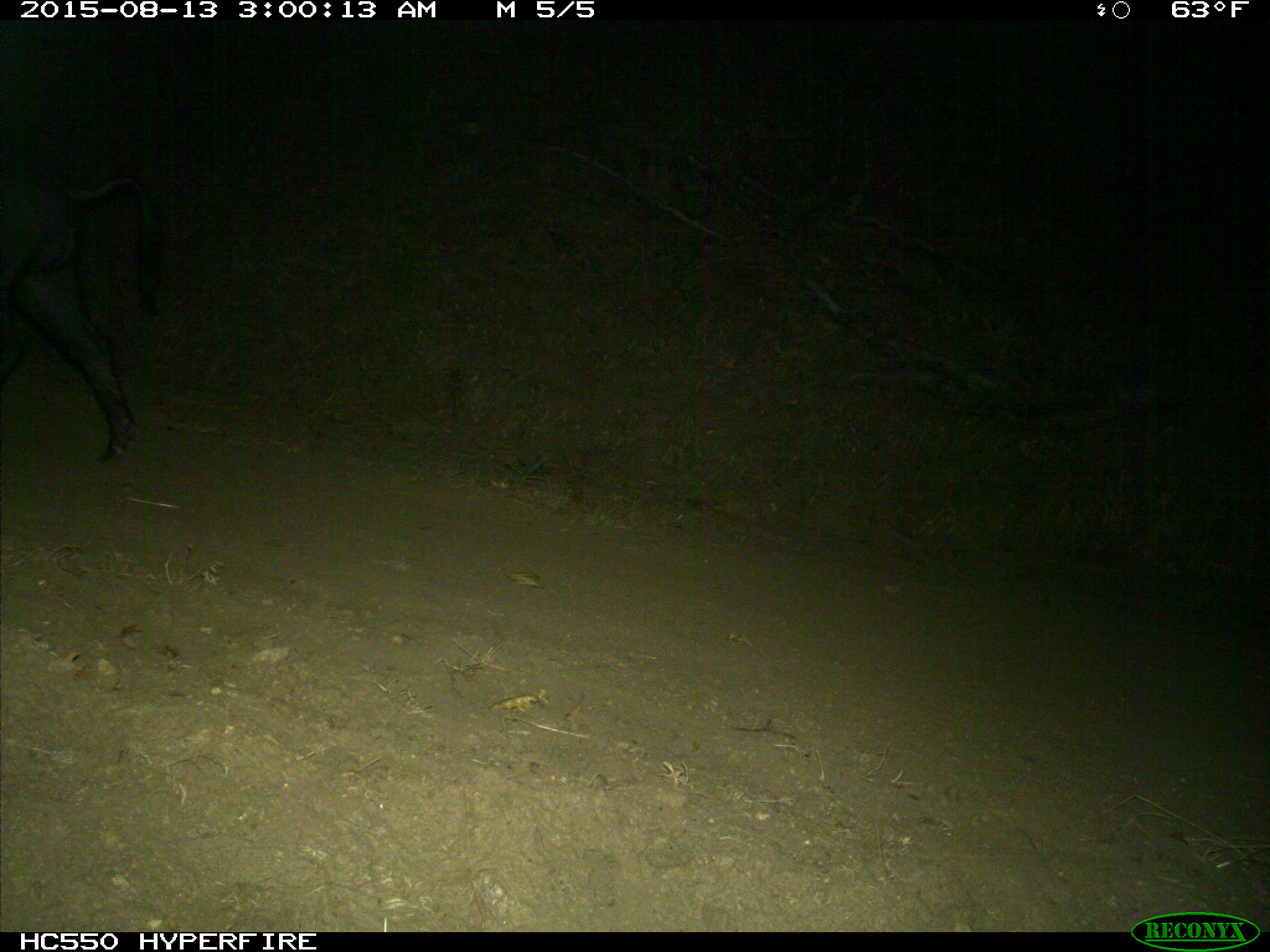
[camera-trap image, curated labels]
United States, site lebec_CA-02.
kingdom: Animalia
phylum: Chordata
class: Mammalia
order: Artiodactyla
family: Suidae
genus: Sus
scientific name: Sus scrofa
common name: wild boar